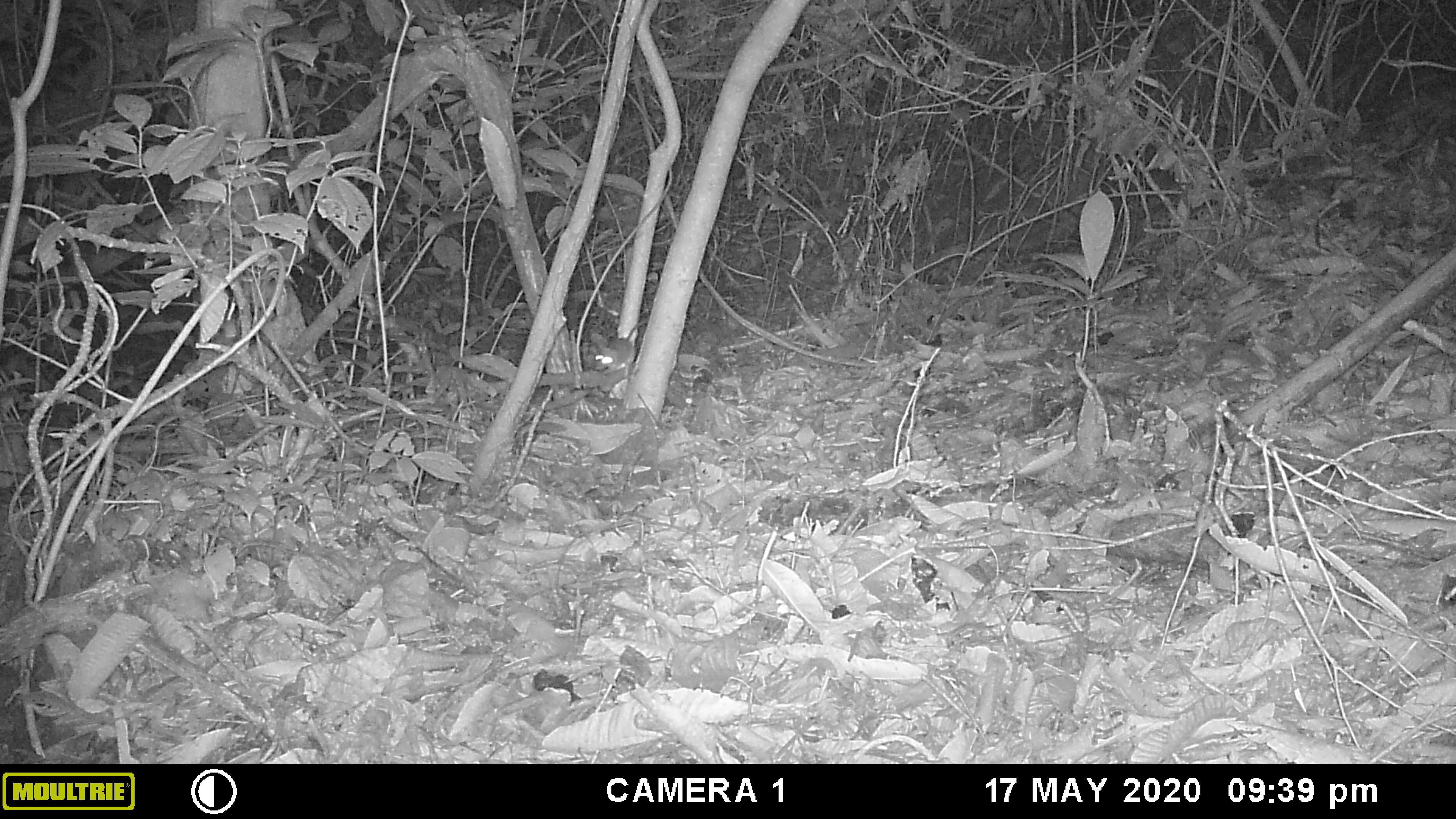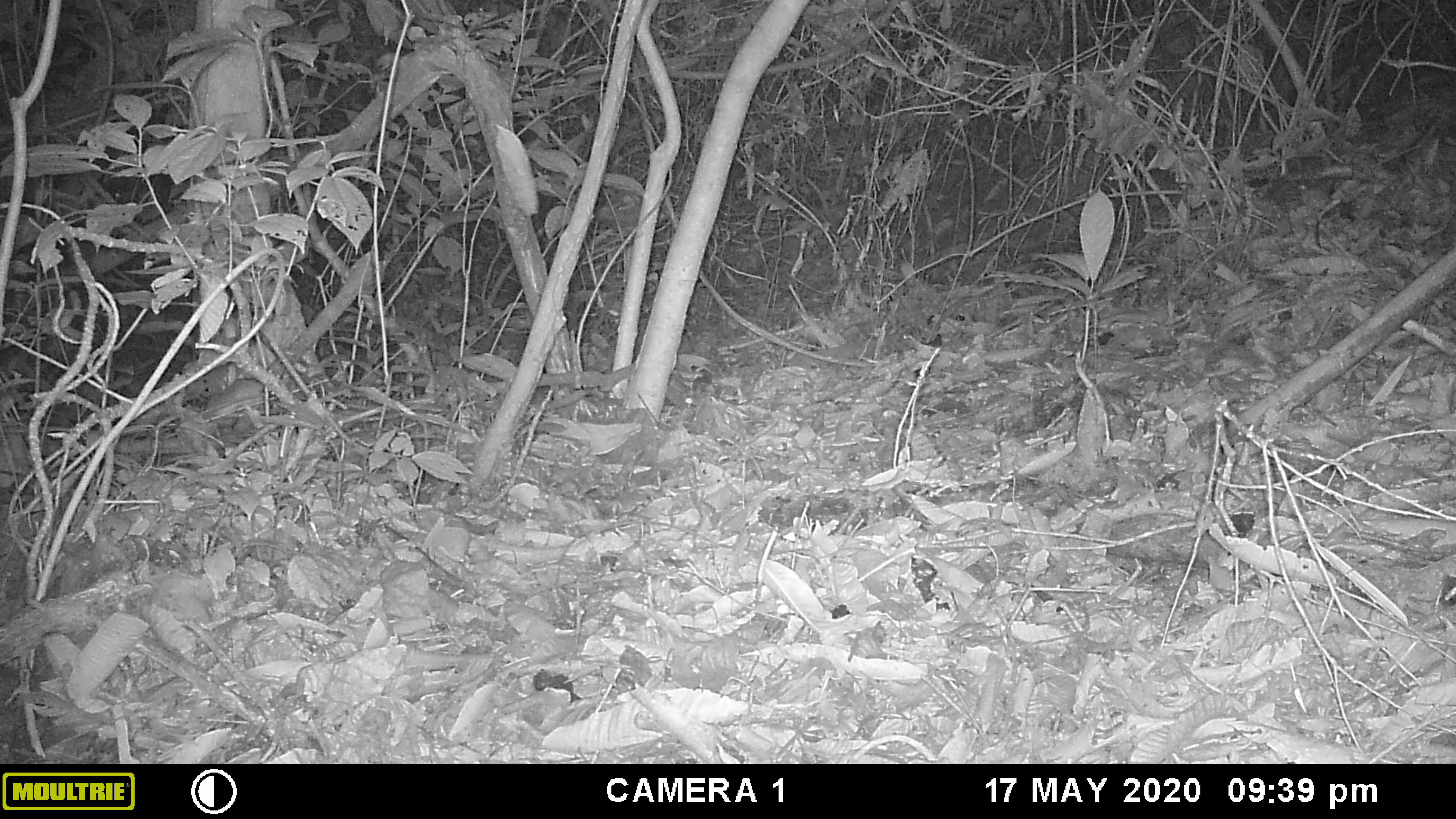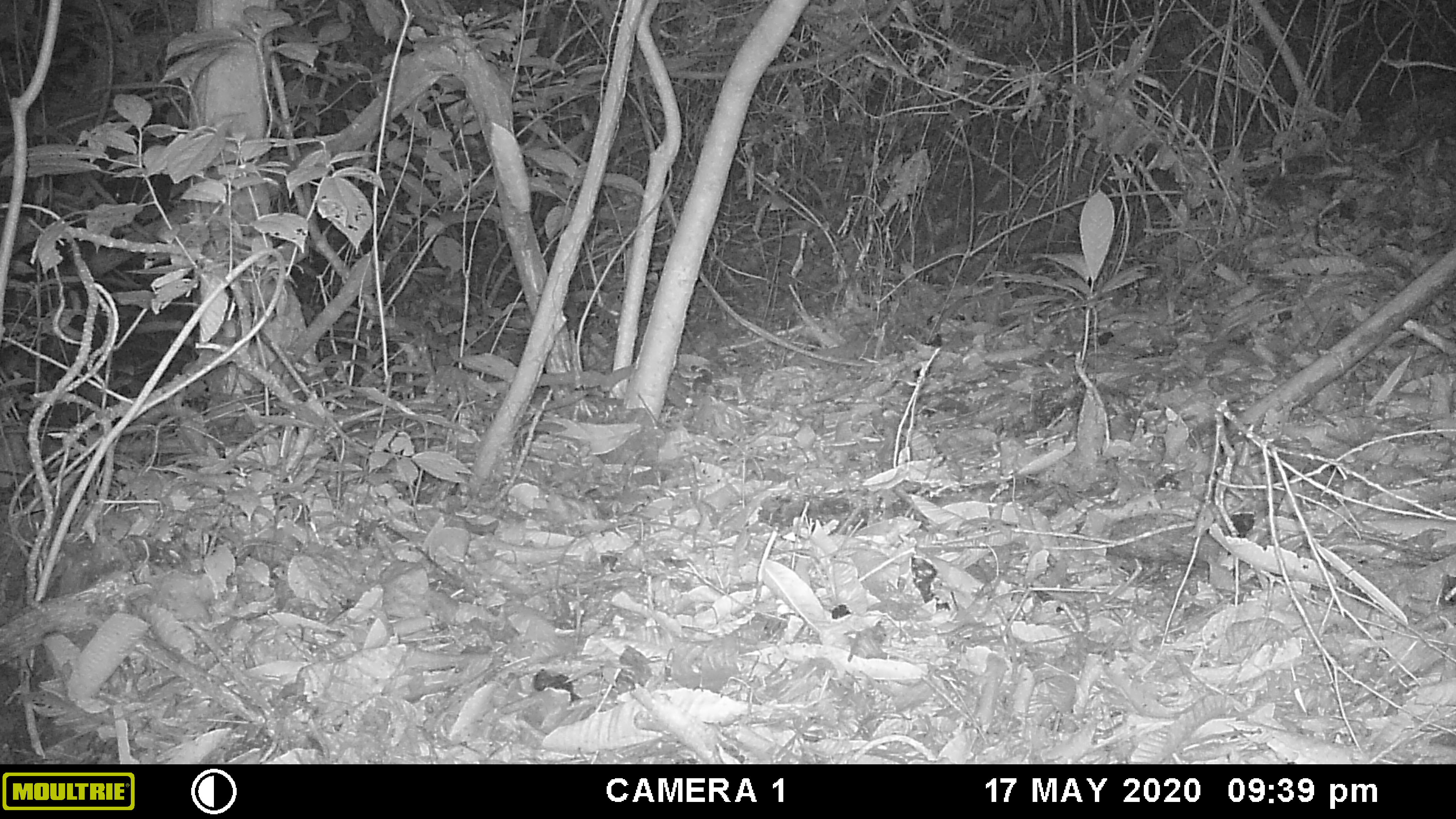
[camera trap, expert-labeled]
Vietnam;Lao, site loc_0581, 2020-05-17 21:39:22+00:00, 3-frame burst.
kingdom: Animalia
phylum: Chordata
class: Mammalia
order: Rodentia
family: Muridae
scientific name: Muridae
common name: old-world mice and rats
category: unidentified murid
Unidentified murid (old-world mice and rats) (Muridae). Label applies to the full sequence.